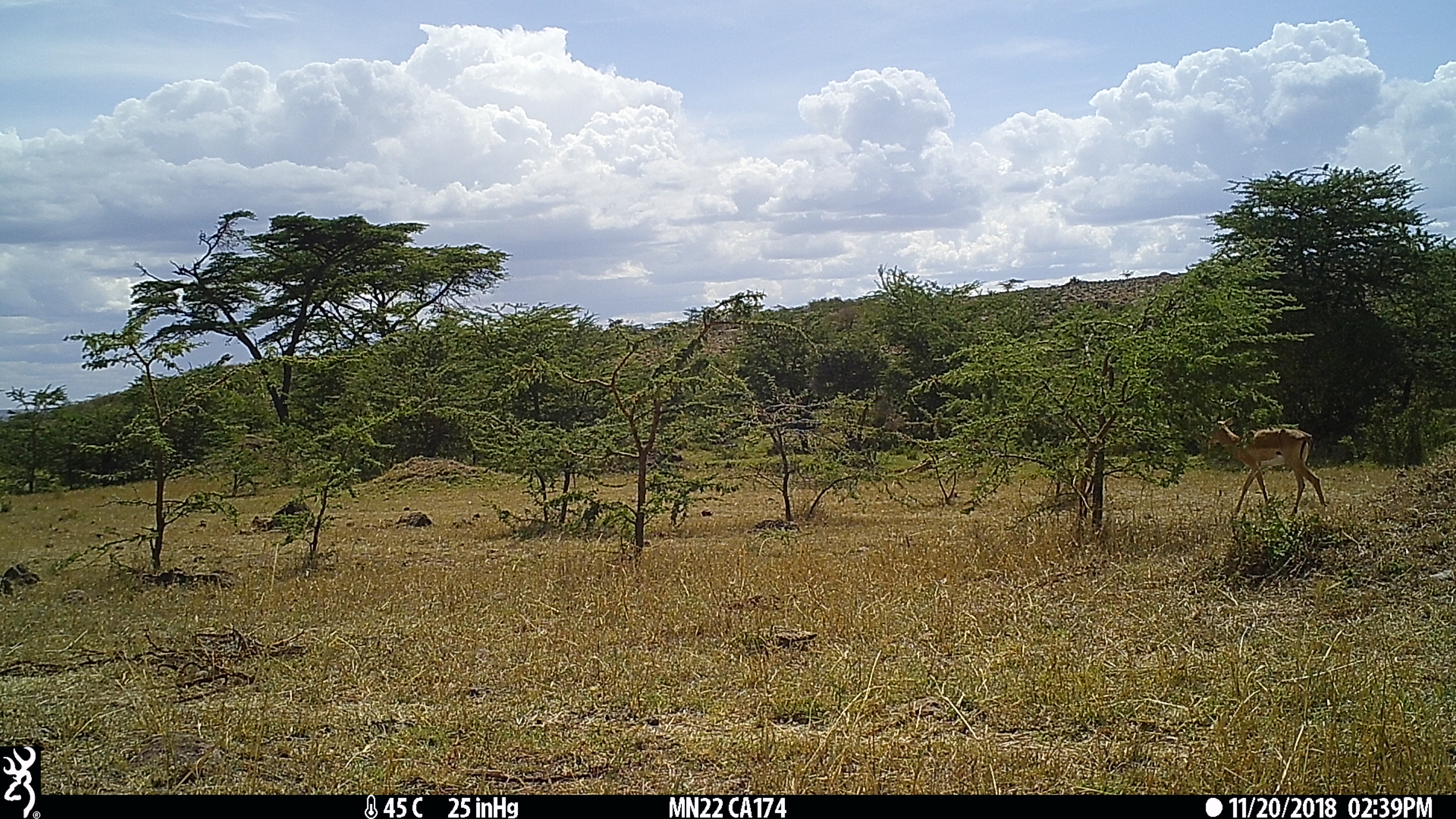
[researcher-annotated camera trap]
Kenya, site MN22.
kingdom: Animalia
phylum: Chordata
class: Mammalia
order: Artiodactyla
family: Bovidae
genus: Aepyceros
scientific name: Aepyceros melampus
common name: impala